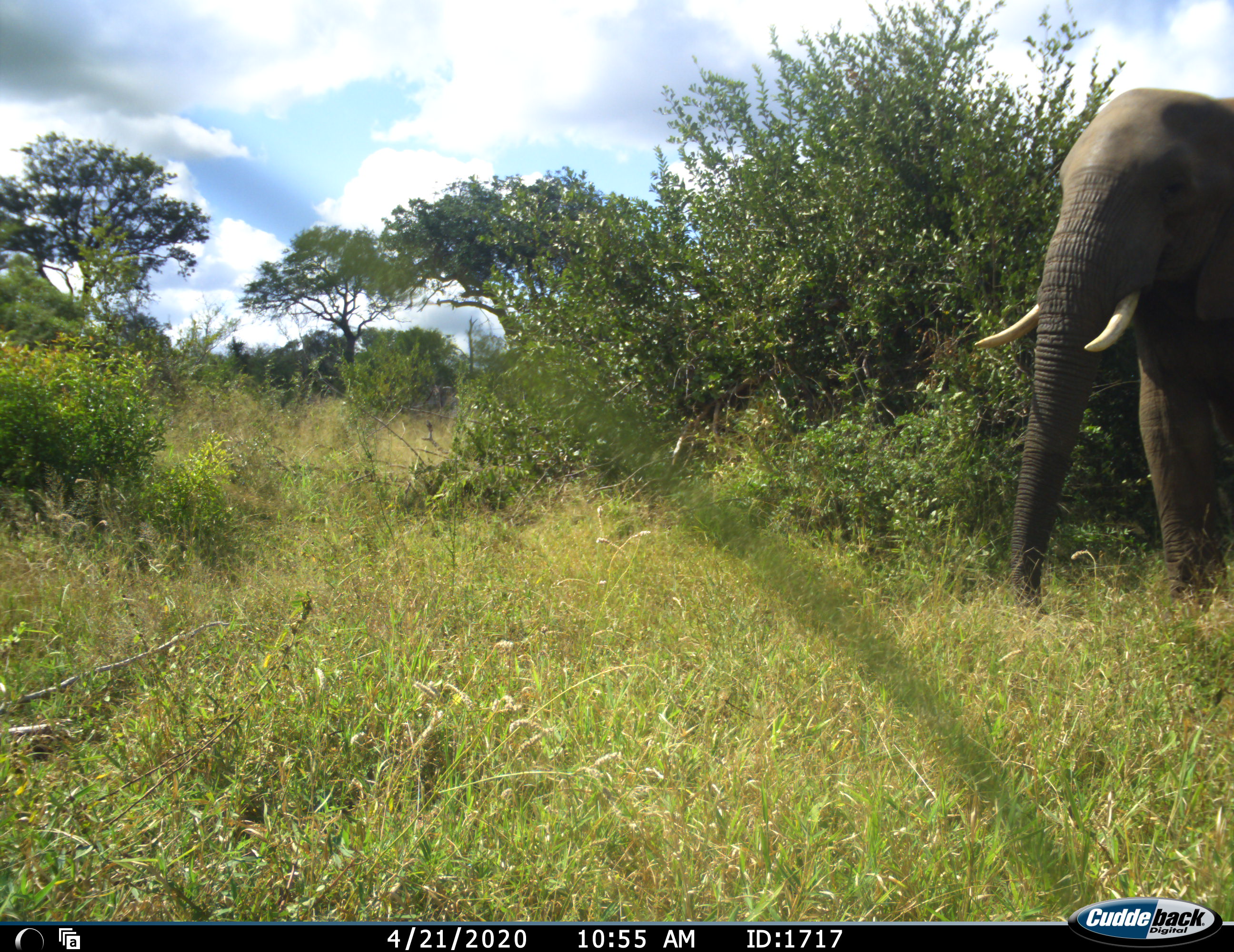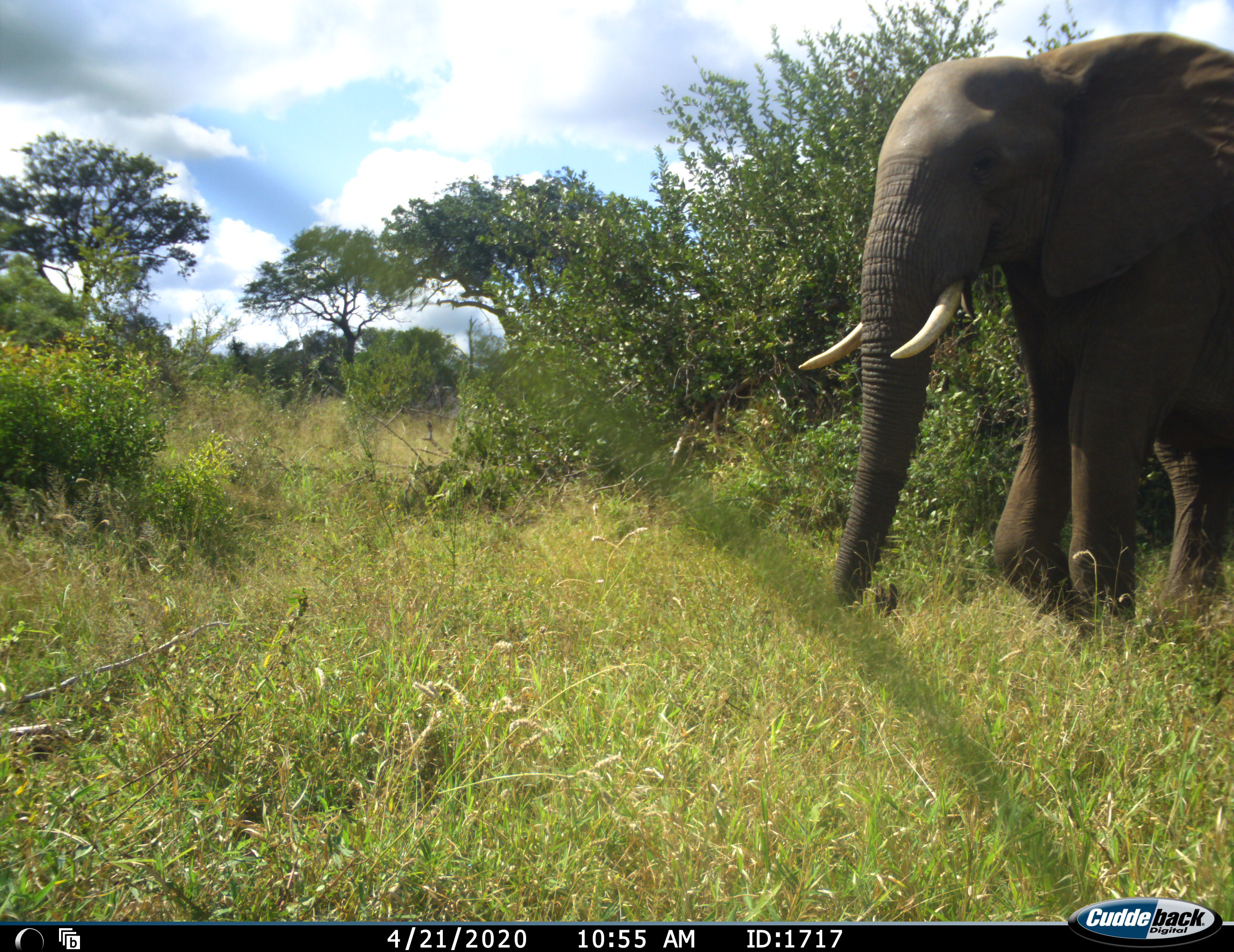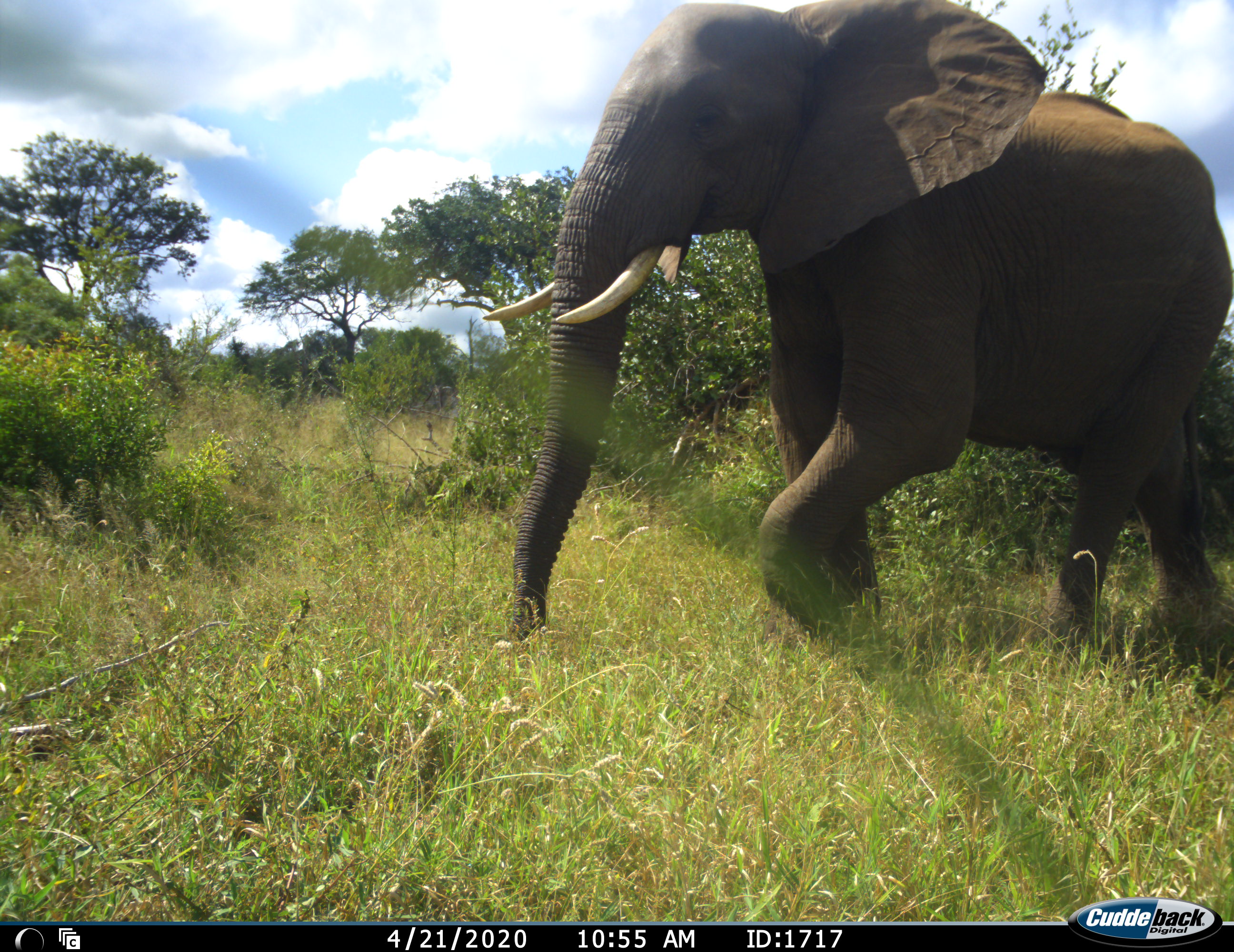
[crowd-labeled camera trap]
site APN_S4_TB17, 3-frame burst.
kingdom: Animalia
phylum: Chordata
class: Mammalia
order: Proboscidea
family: Elephantidae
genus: Loxodonta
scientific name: Loxodonta africana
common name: african bush elephant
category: elephant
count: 1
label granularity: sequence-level